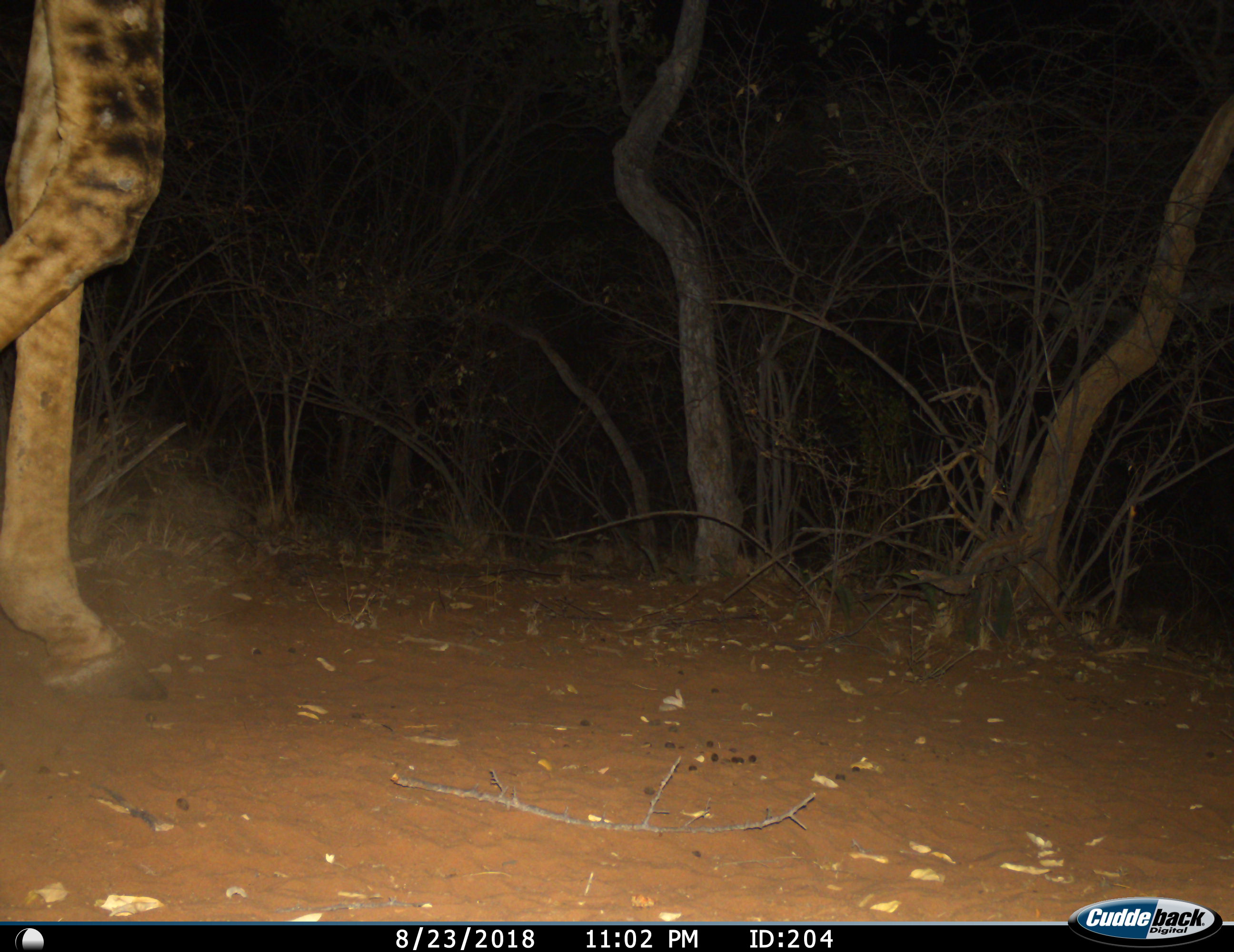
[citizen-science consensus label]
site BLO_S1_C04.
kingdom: Animalia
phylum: Chordata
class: Mammalia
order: Artiodactyla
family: Giraffidae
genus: Giraffa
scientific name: Giraffa camelopardalis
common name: giraffe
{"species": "giraffe (Giraffa camelopardalis)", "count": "1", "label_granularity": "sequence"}